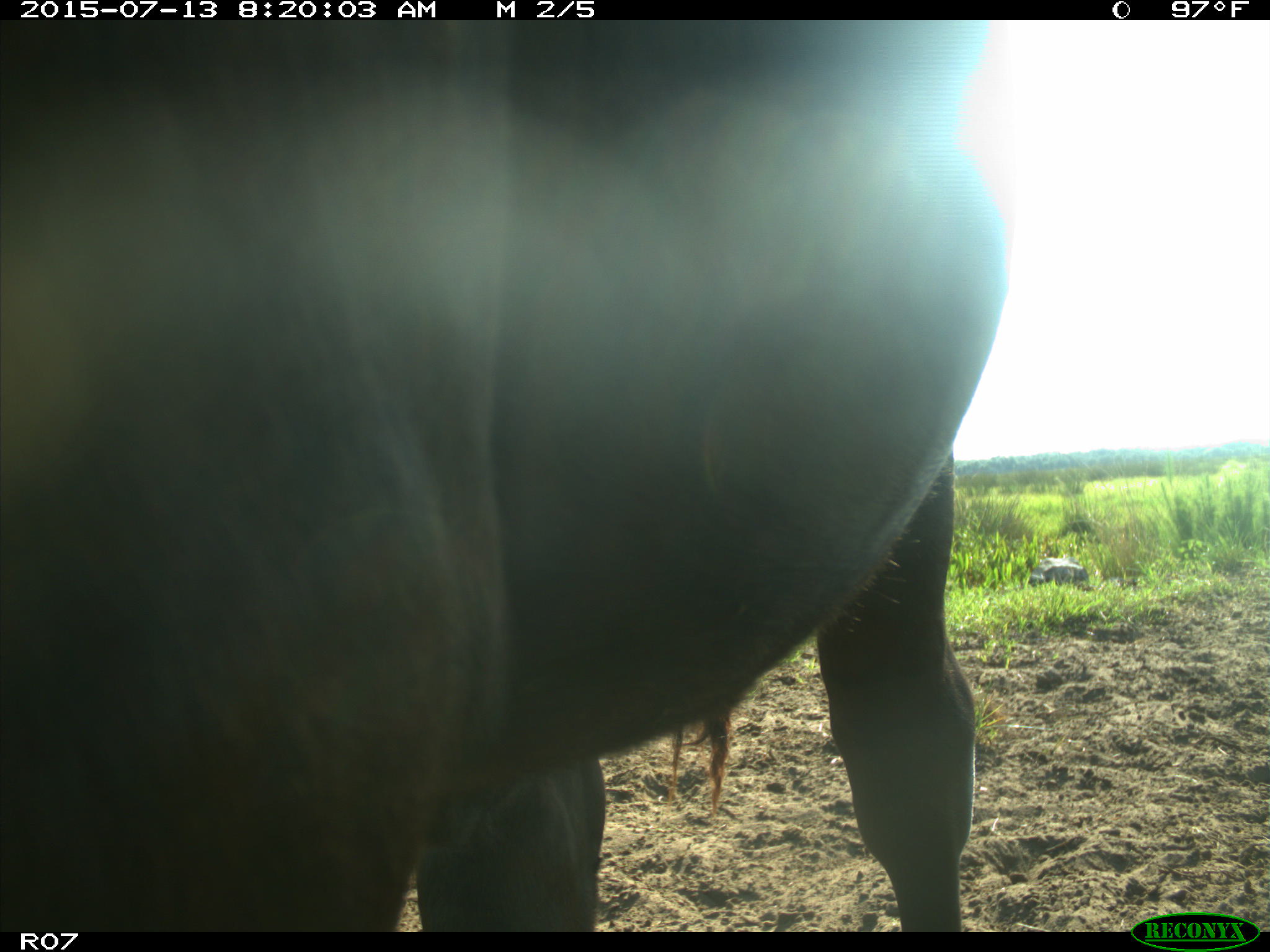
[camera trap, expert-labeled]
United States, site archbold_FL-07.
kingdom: Animalia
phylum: Chordata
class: Mammalia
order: Artiodactyla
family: Bovidae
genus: Bos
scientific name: Bos taurus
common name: domestic cow